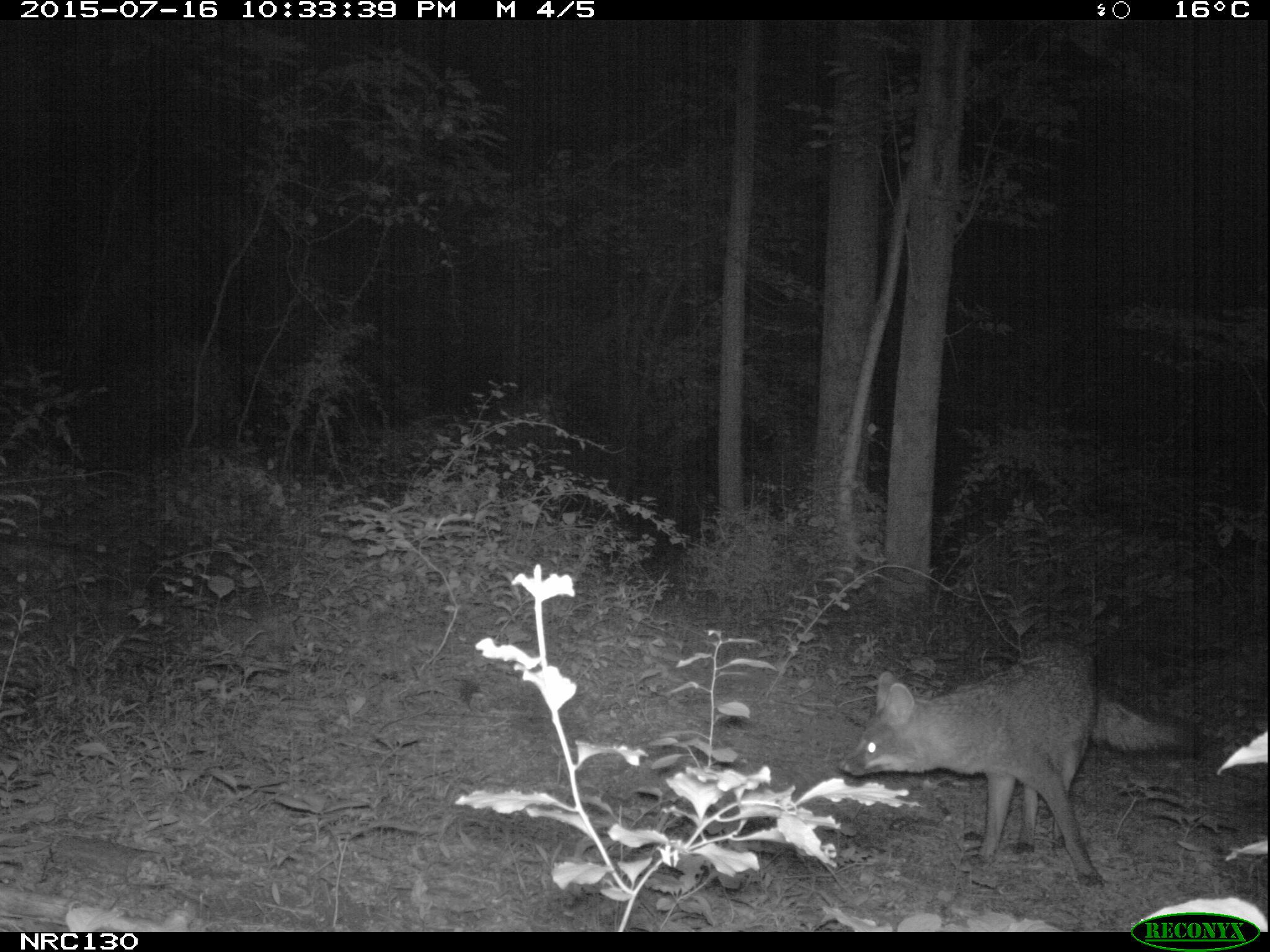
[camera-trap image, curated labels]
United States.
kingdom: Animalia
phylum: Chordata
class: Mammalia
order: Carnivora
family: Canidae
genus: Urocyon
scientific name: Urocyon cinereoargenteus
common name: gray fox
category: Grey Fox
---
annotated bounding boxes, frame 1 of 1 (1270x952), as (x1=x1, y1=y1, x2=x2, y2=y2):
Grey Fox: (x1=833, y1=625, x2=1192, y2=884)